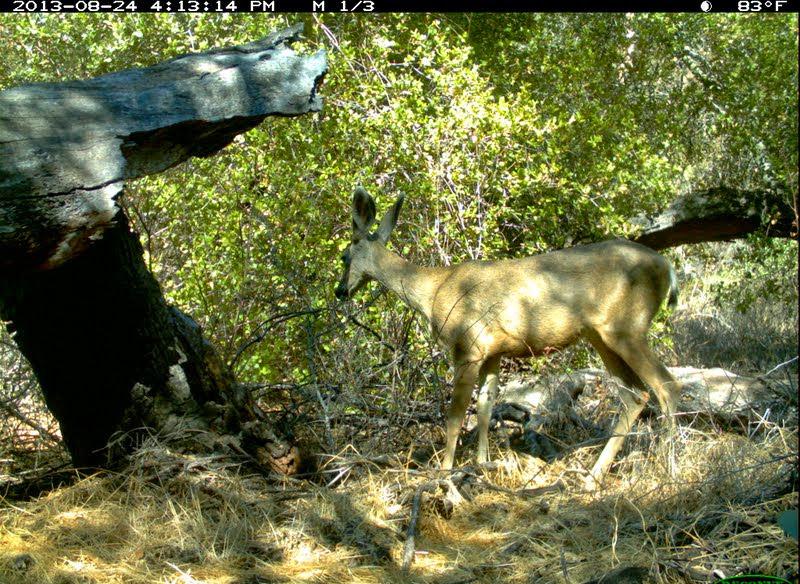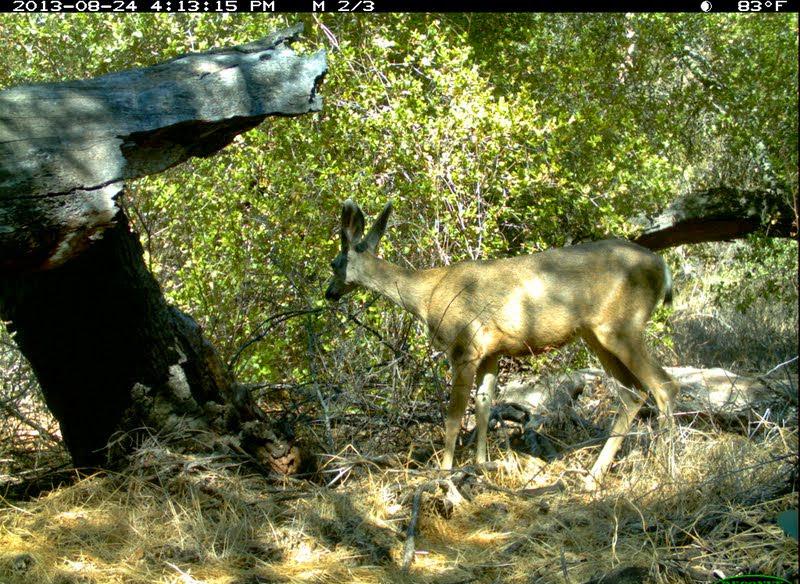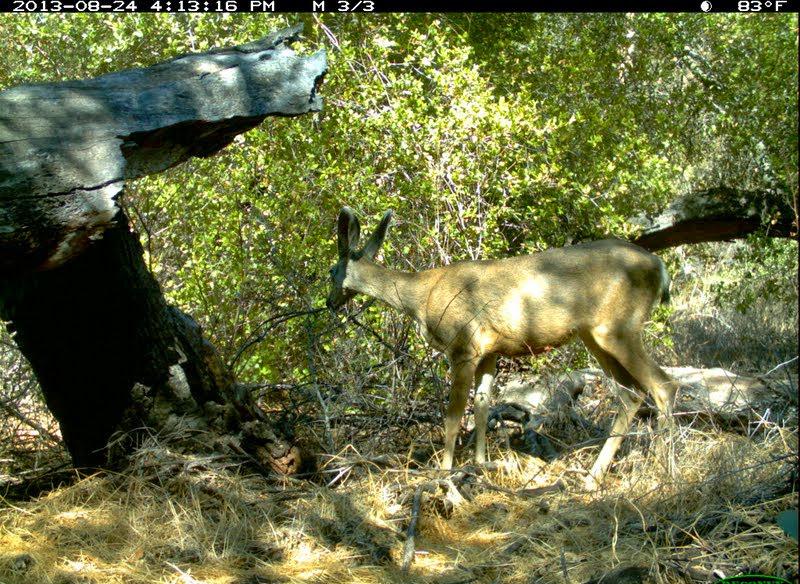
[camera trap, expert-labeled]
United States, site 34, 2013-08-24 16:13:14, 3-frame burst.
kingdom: Animalia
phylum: Chordata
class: Mammalia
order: Artiodactyla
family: Cervidae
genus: Odocoileus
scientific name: Odocoileus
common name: deer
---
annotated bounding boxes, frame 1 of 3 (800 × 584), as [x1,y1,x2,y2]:
deer: [335,187,682,525]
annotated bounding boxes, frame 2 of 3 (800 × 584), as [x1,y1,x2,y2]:
deer: [322,198,680,520]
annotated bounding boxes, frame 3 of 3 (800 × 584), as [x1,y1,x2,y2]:
deer: [324,208,681,522]